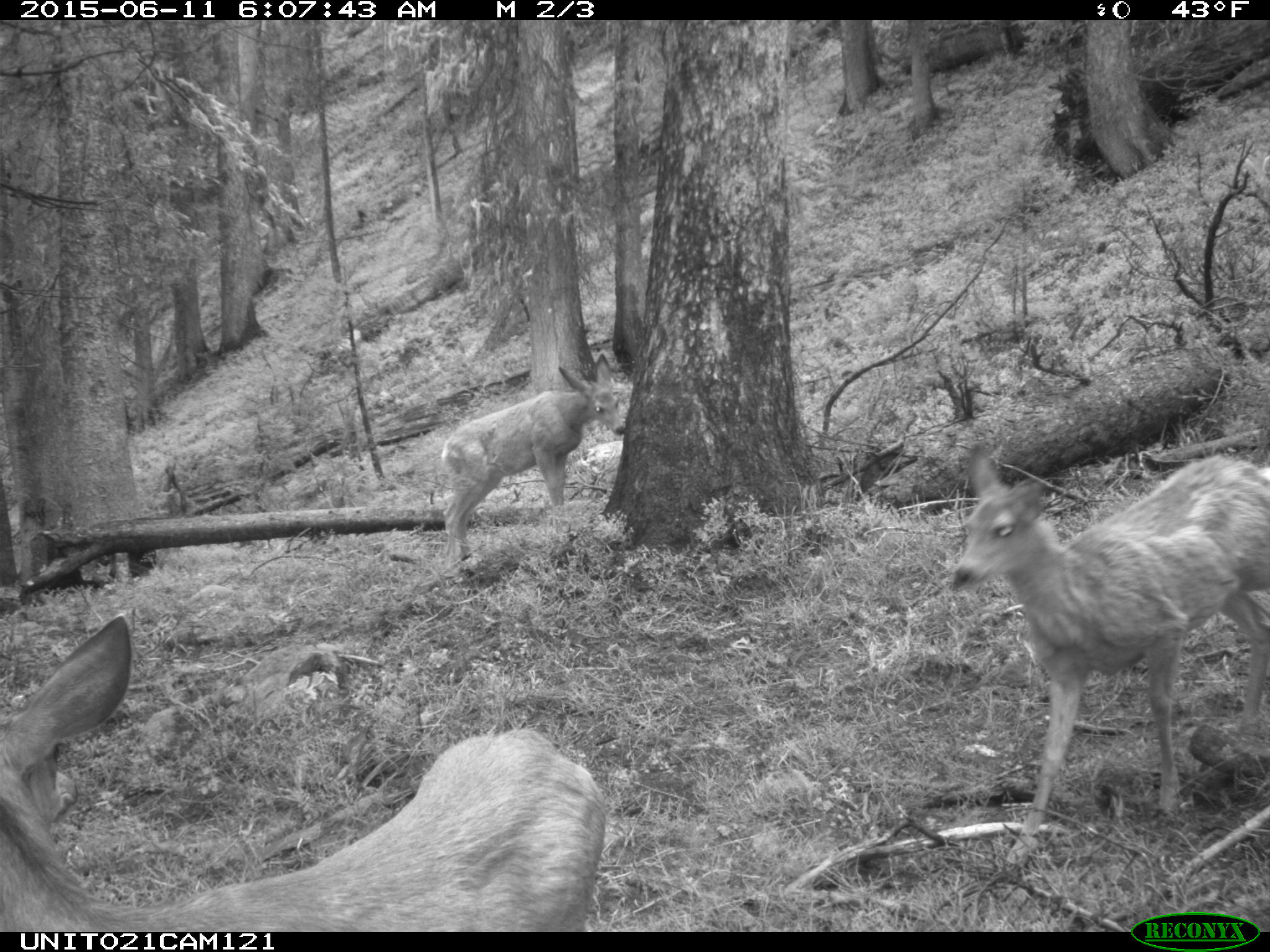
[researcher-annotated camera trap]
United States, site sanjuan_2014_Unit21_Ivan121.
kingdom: Animalia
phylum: Chordata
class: Mammalia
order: Artiodactyla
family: Cervidae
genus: Odocoileus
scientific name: Odocoileus hemionus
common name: mule deer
Odocoileus hemionus (mule deer).